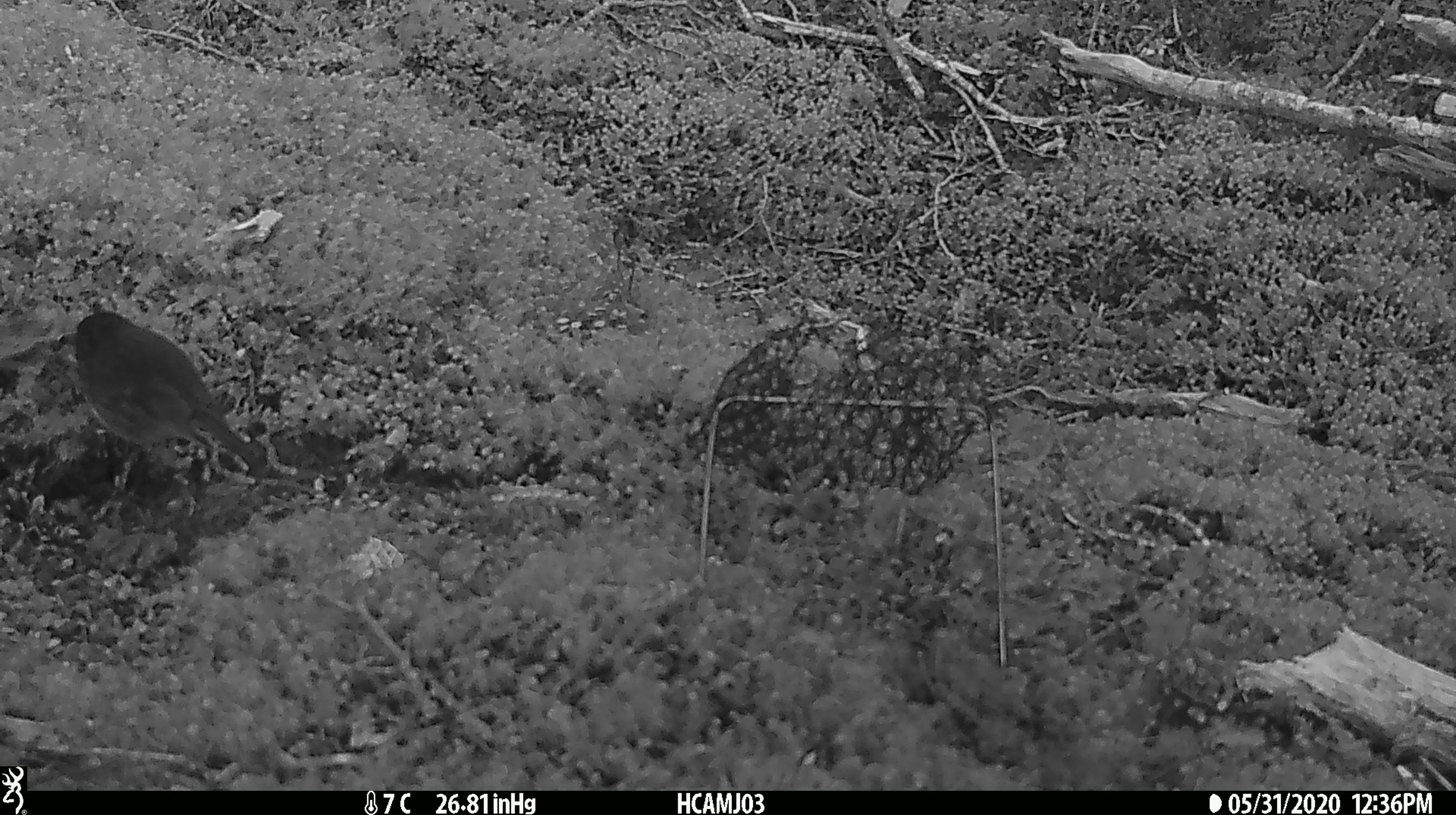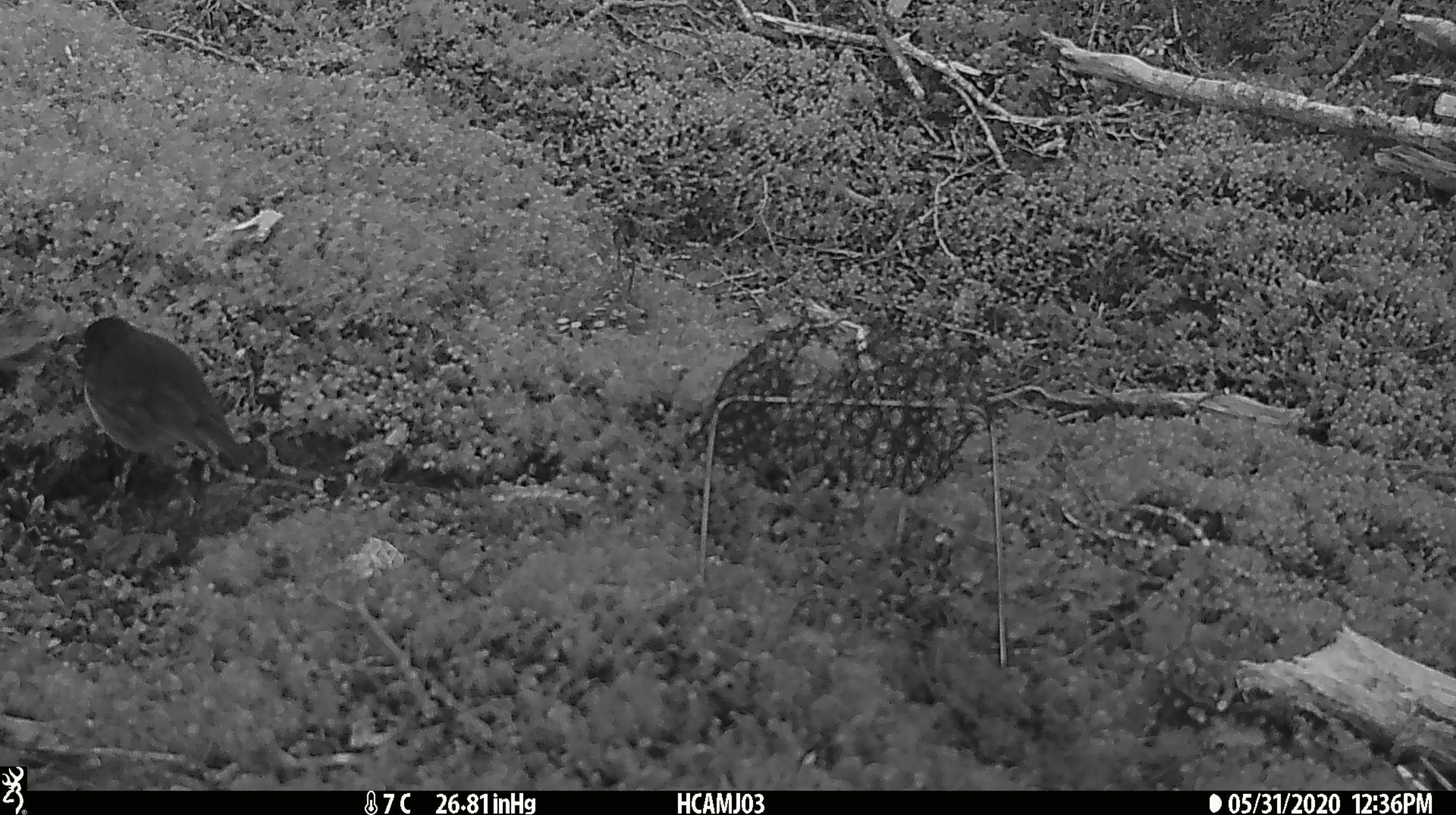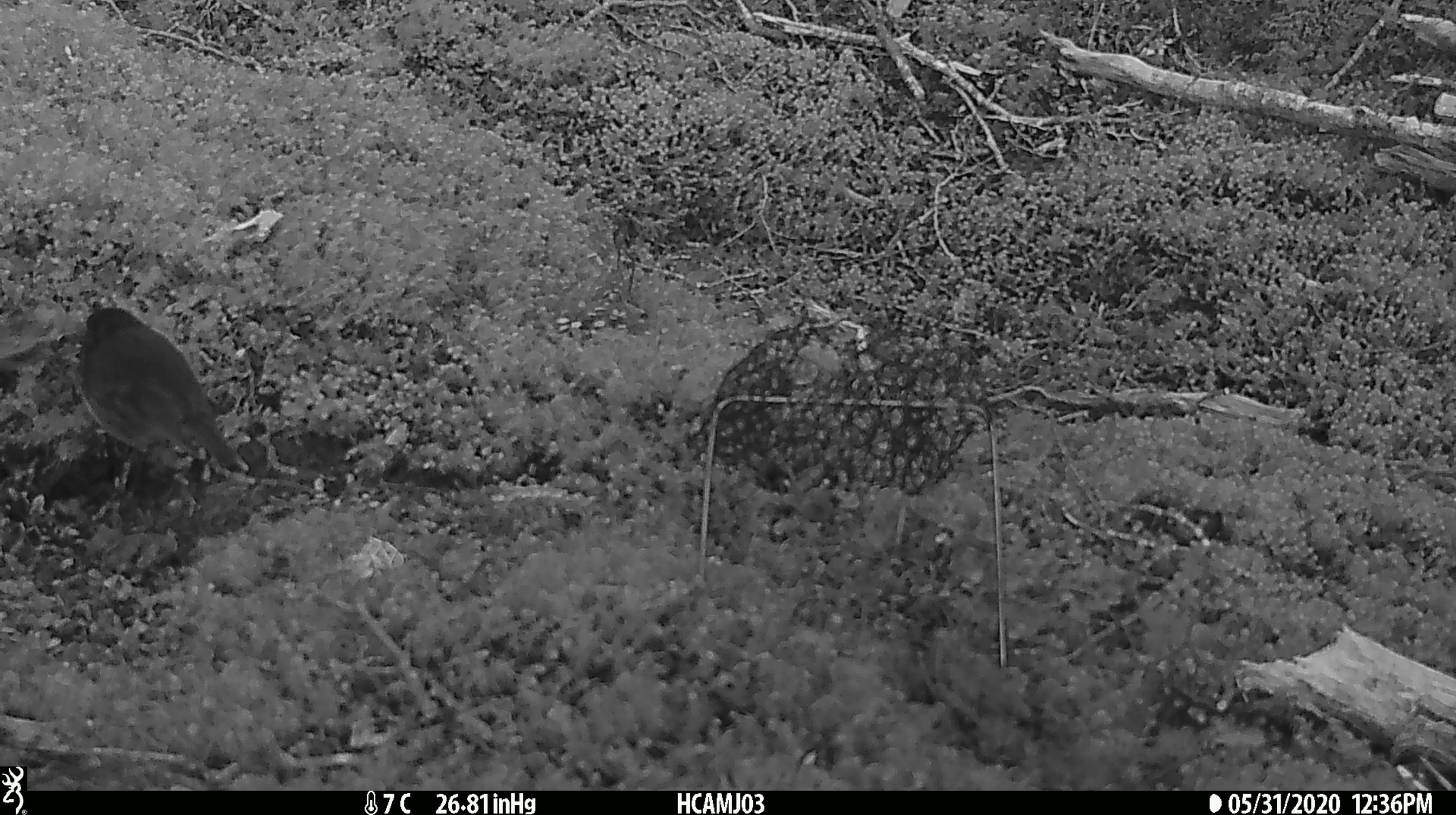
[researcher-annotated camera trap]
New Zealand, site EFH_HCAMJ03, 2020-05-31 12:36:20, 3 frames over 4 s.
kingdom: Animalia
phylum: Chordata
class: Aves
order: Passeriformes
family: Petroicidae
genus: Petroica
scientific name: Petroica australis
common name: new zealand robin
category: robin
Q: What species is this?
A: Robin (new zealand robin) (Petroica australis).